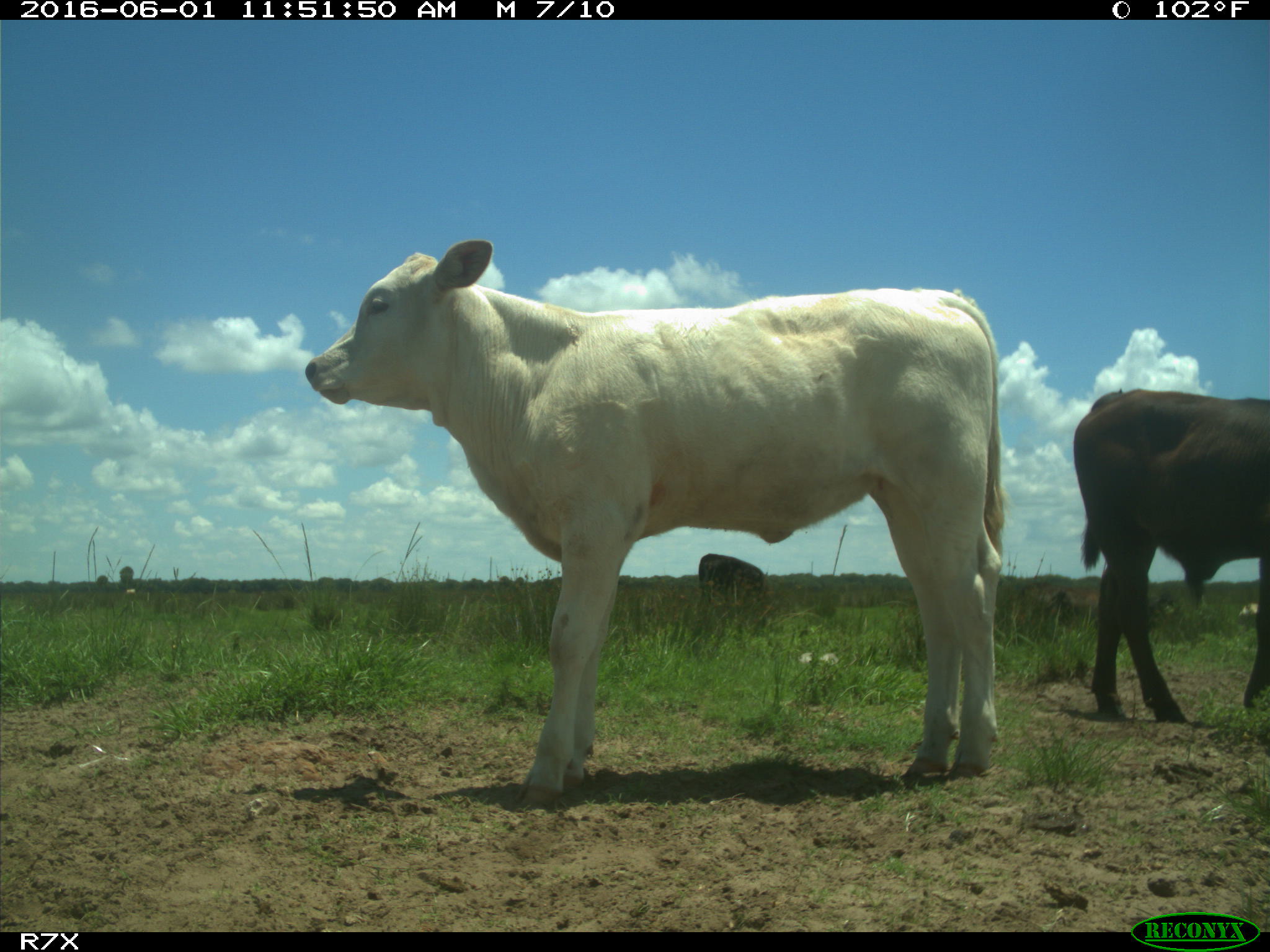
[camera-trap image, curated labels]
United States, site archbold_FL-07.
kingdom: Animalia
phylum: Chordata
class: Mammalia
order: Artiodactyla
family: Bovidae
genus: Bos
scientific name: Bos taurus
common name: domestic cow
Bos taurus (domestic cow).